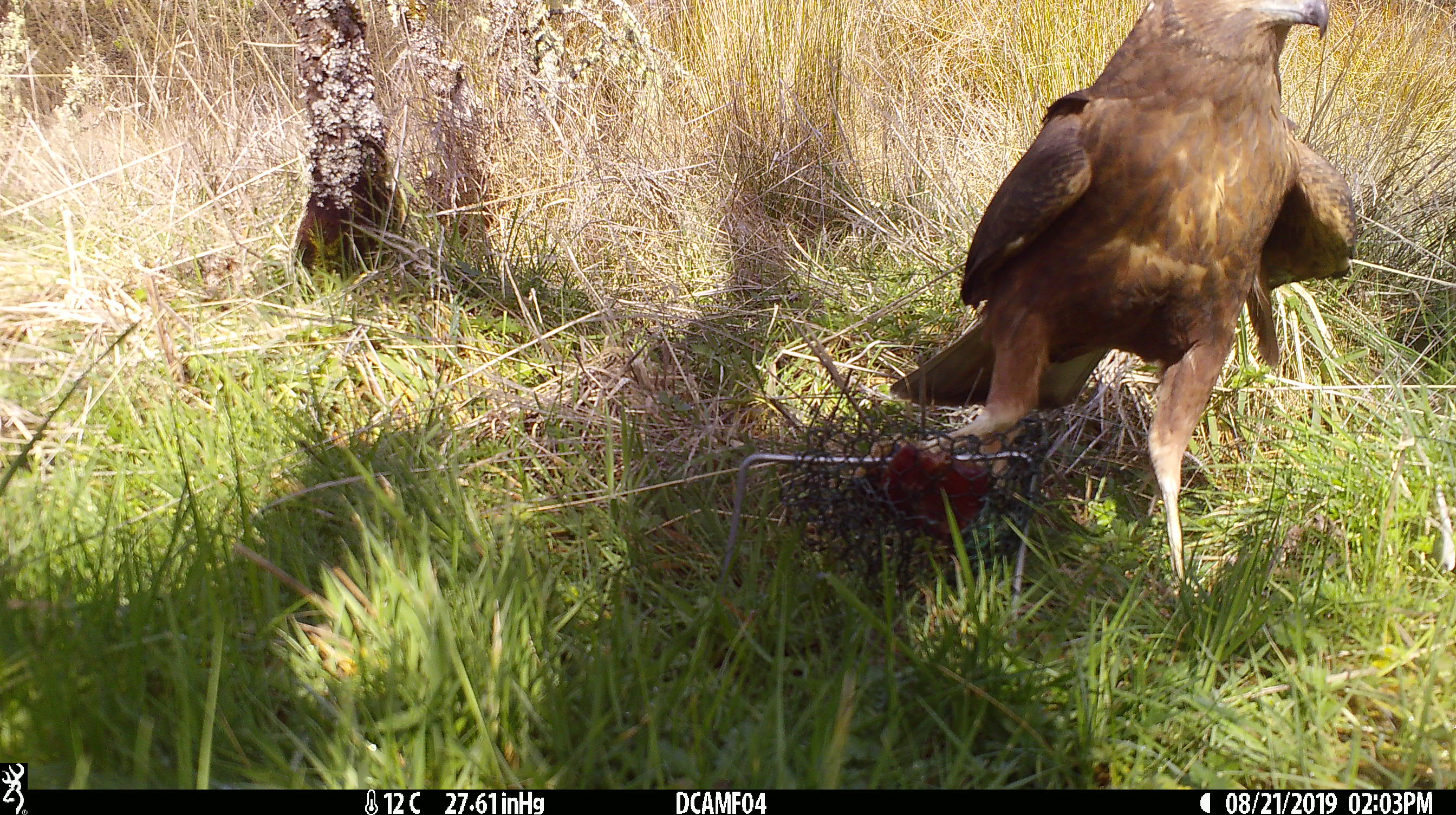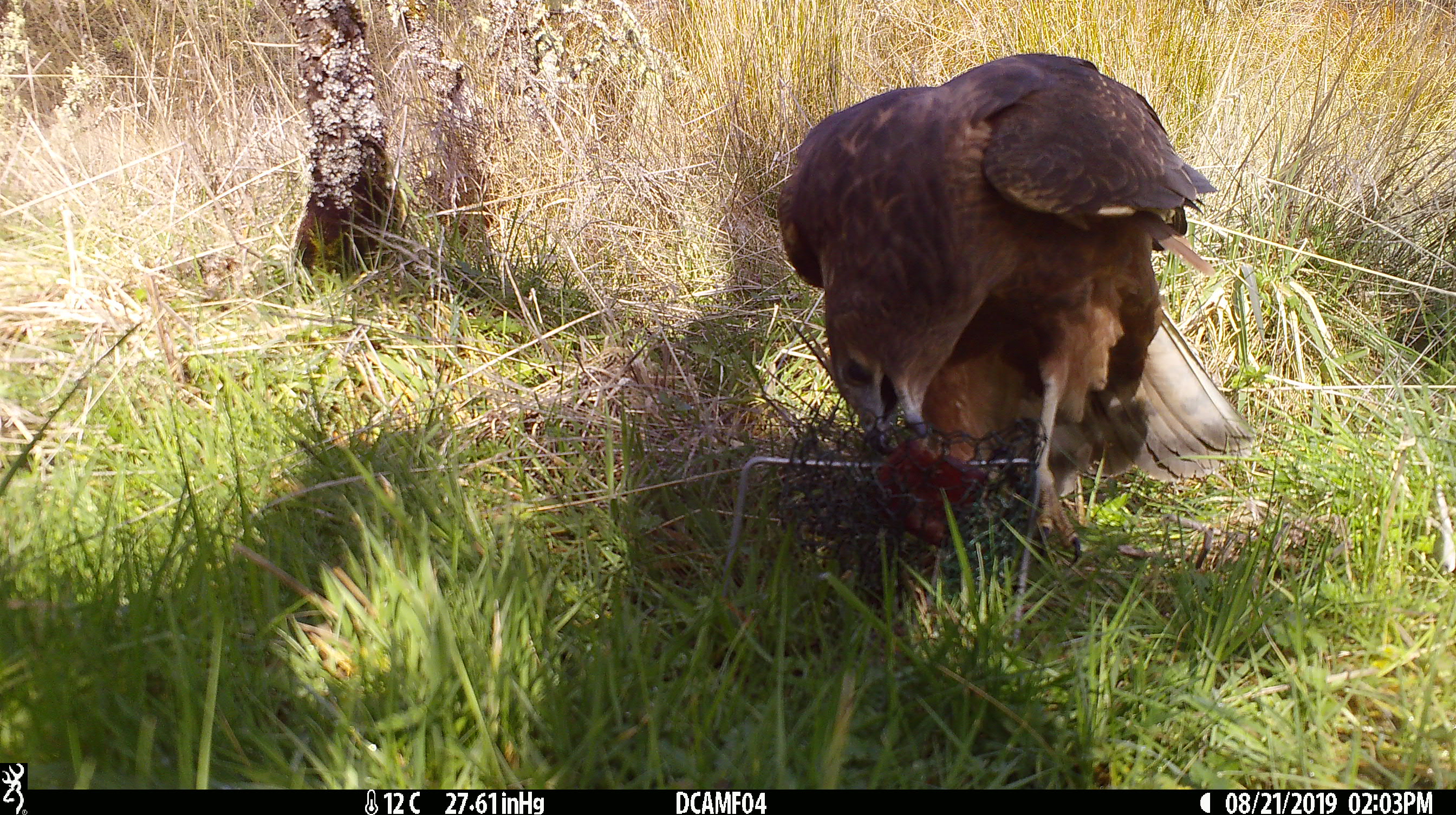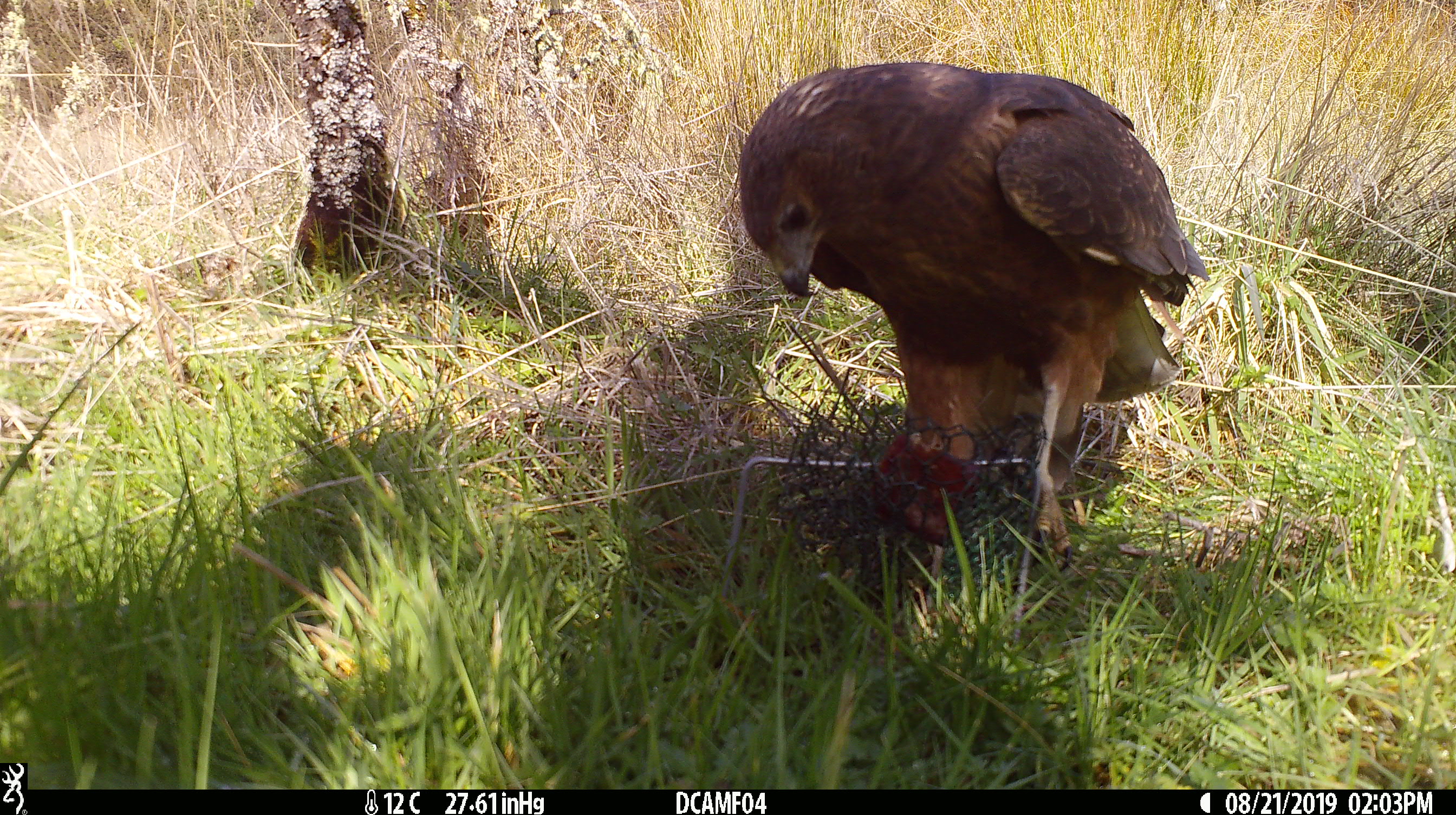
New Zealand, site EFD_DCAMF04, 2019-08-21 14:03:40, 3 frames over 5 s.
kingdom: Animalia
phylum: Chordata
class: Aves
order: Accipitriformes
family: Accipitridae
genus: Circus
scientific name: Circus approximans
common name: swamp harrier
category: harrier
Harrier (swamp harrier) (Circus approximans).